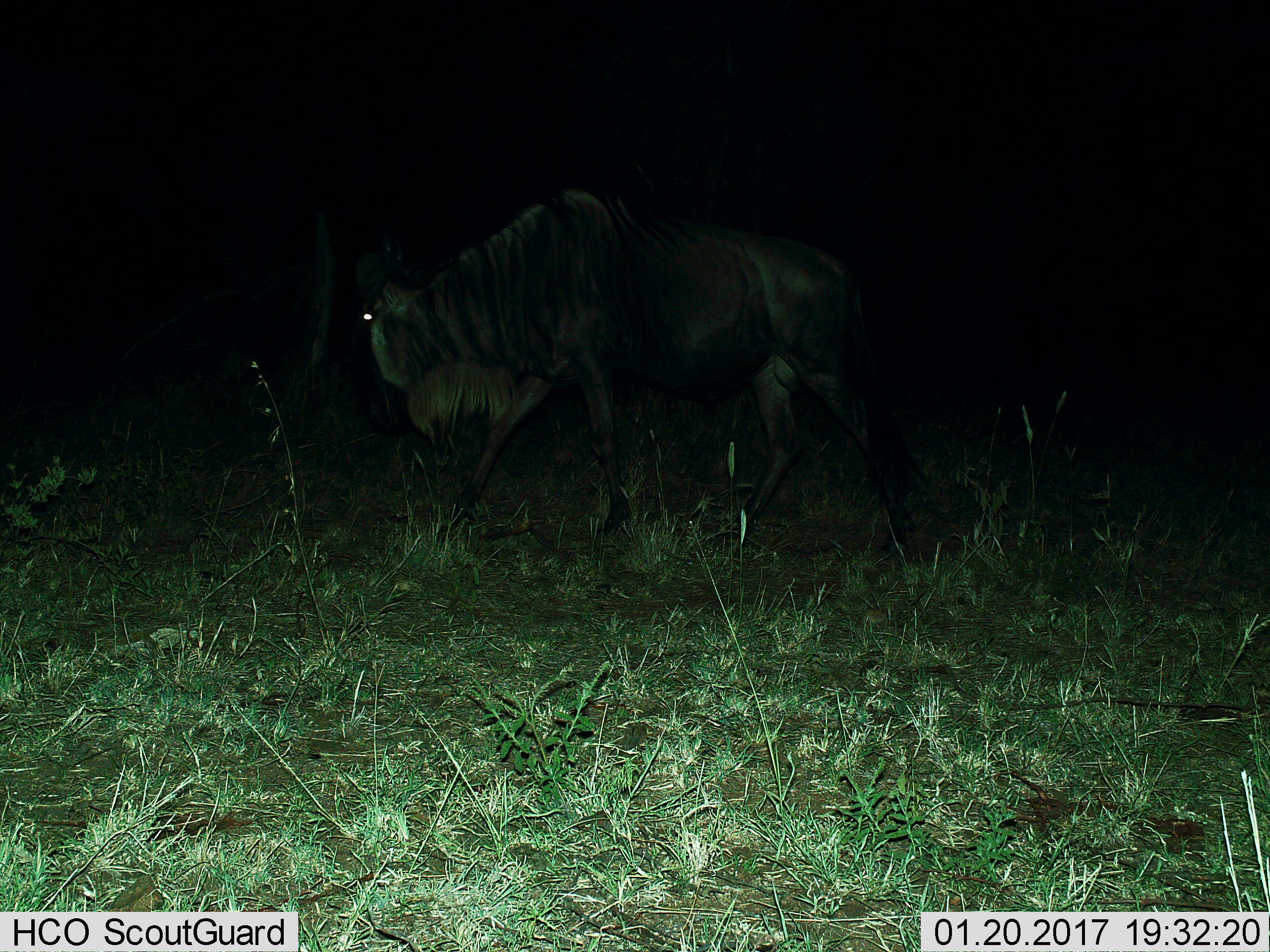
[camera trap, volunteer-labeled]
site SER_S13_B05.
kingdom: Animalia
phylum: Chordata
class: Mammalia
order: Artiodactyla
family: Bovidae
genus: Connochaetes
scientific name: Connochaetes taurinus taurinus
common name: blue wildebeest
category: wildebeestblue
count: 1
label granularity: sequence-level